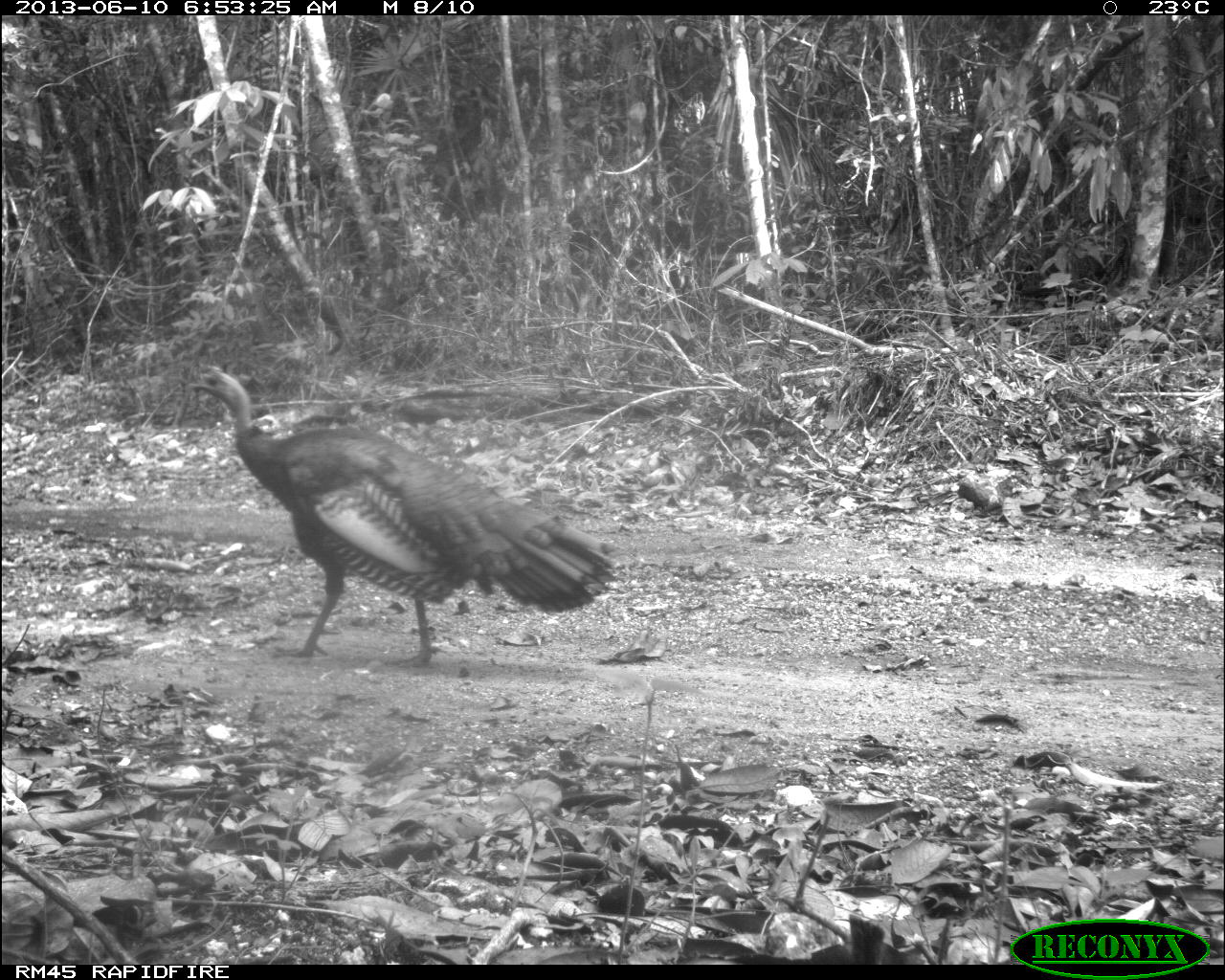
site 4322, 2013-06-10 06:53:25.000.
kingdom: Animalia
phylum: Chordata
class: Aves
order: Galliformes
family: Phasianidae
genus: Meleagris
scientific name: Meleagris ocellata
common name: ocellated turkey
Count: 1.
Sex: male.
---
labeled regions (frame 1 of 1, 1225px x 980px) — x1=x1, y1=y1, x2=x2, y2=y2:
meleagris ocellata: x1=185, y1=358, x2=615, y2=663